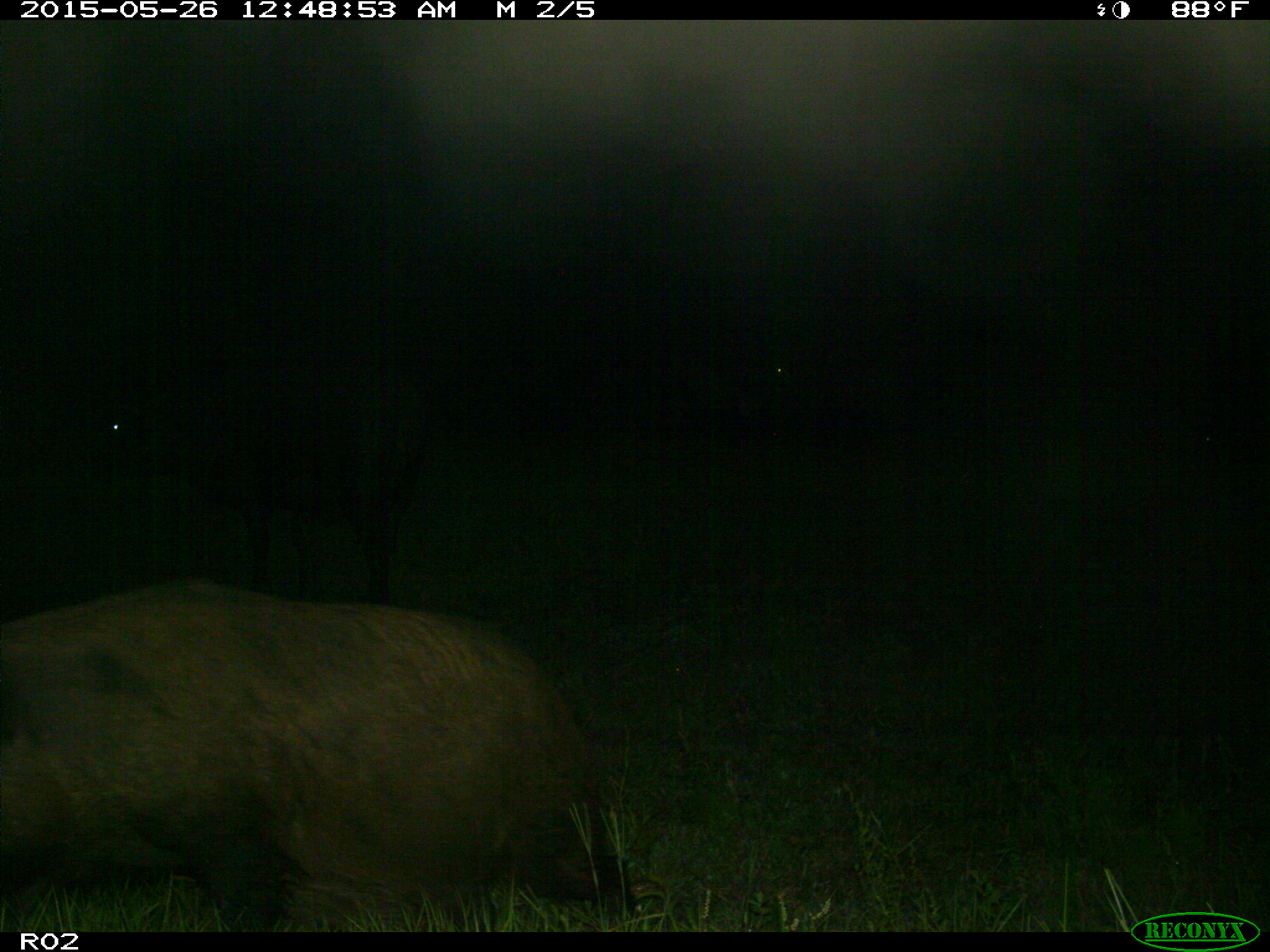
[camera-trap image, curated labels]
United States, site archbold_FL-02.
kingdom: Animalia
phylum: Chordata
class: Mammalia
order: Artiodactyla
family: Suidae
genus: Sus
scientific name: Sus scrofa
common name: wild boar